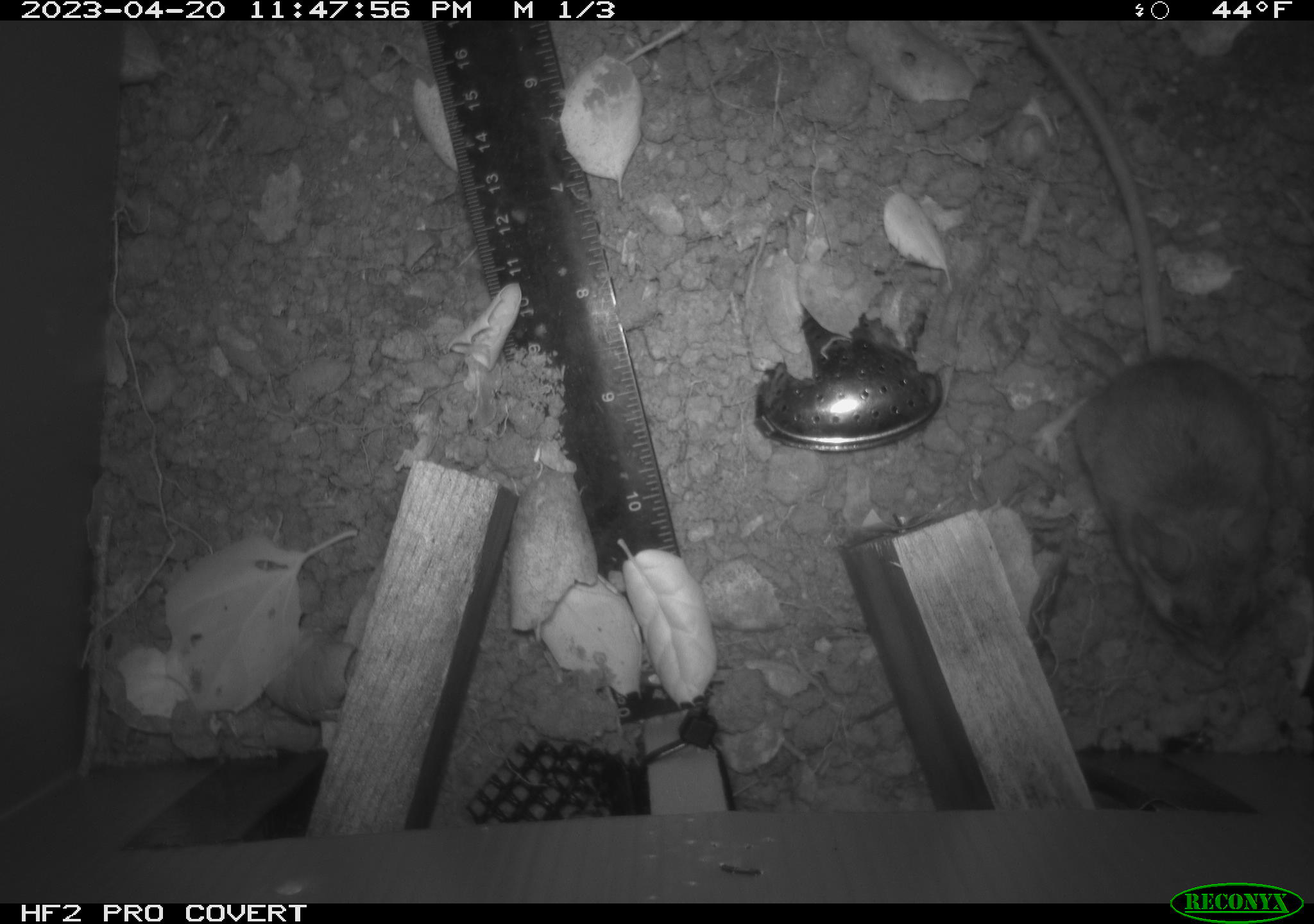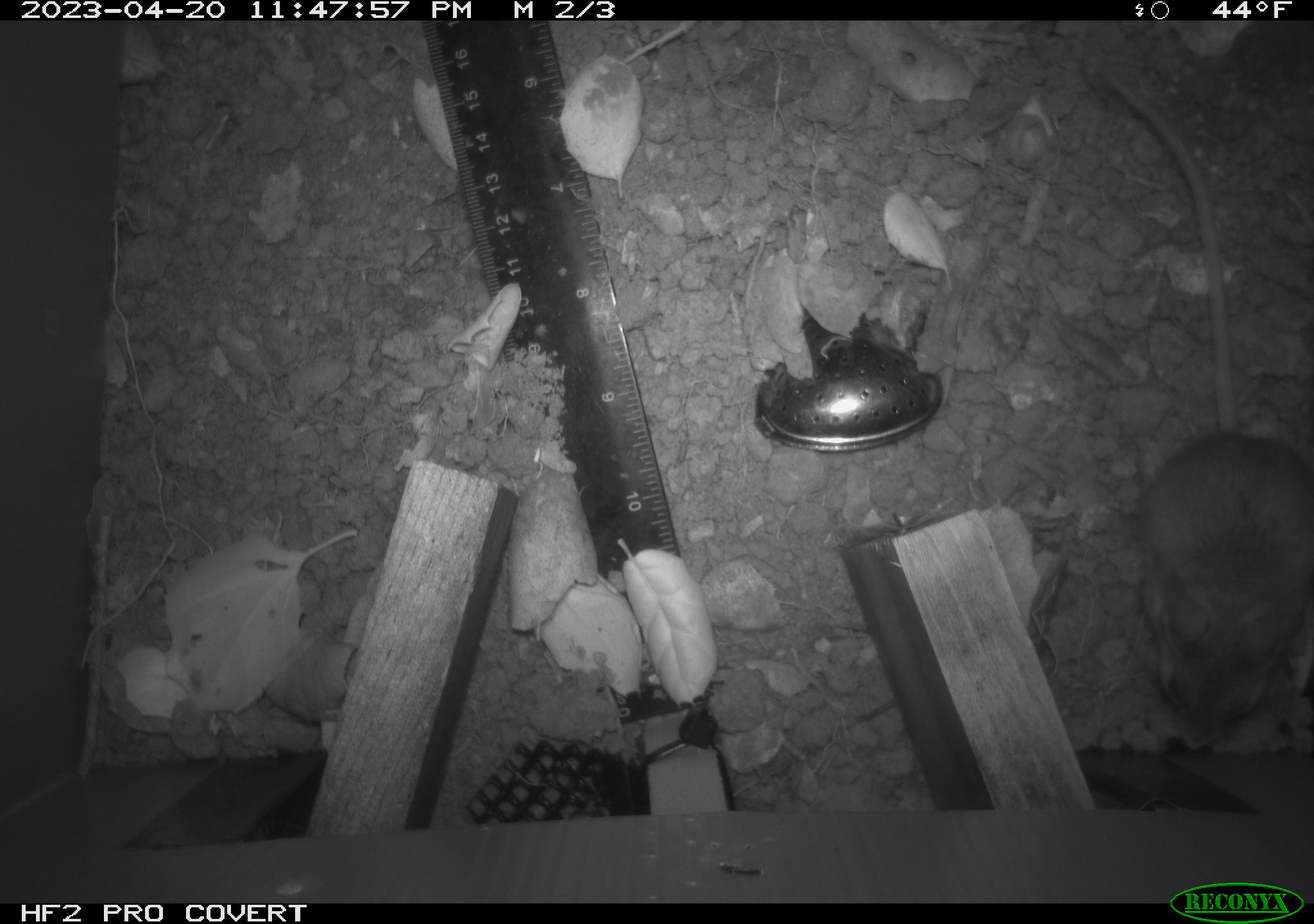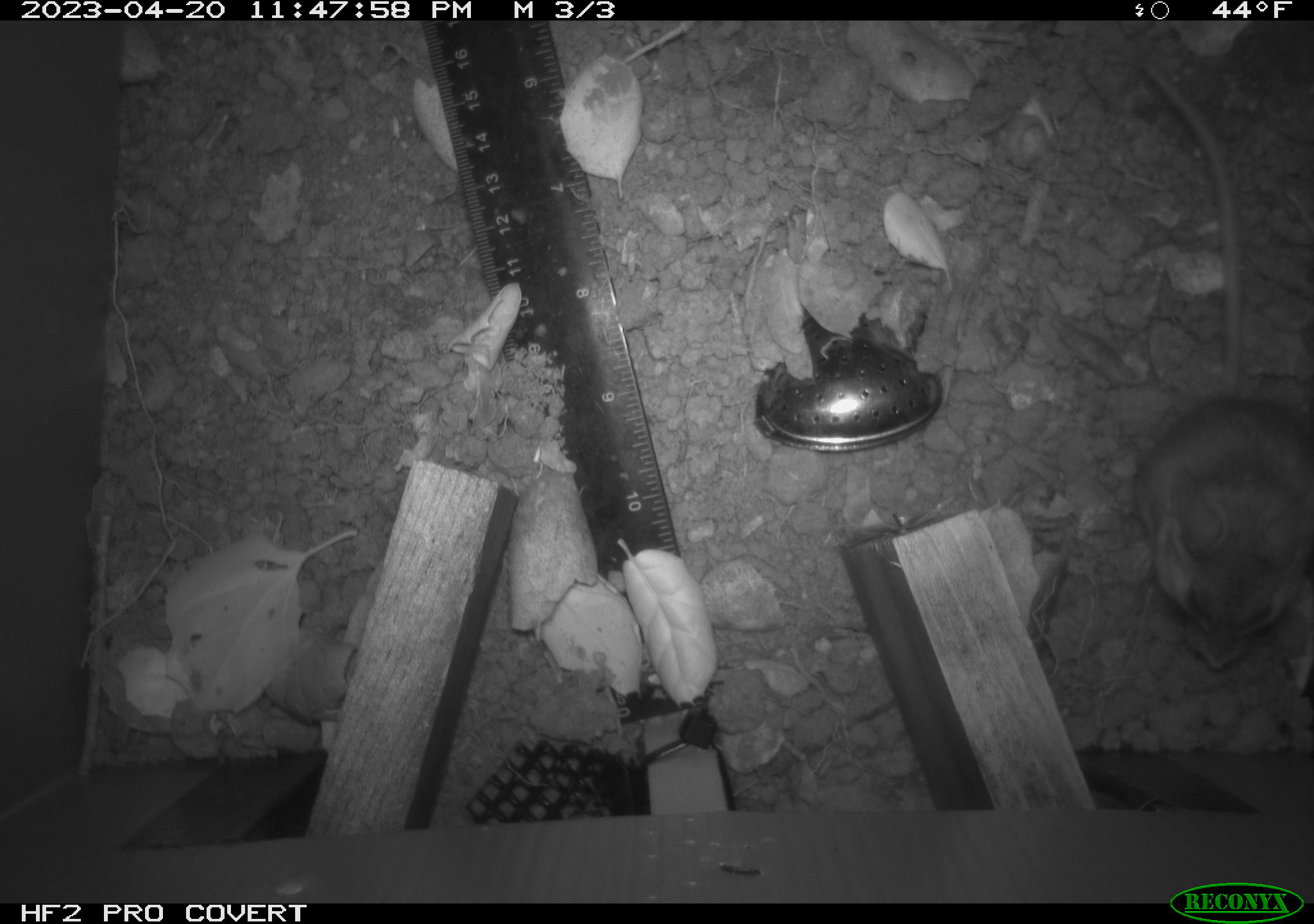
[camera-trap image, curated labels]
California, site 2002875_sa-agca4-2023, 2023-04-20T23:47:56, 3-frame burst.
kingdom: Animalia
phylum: Chordata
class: Mammalia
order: Rodentia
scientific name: Rodentia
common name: mouse species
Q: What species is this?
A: Mouse species (Rodentia).